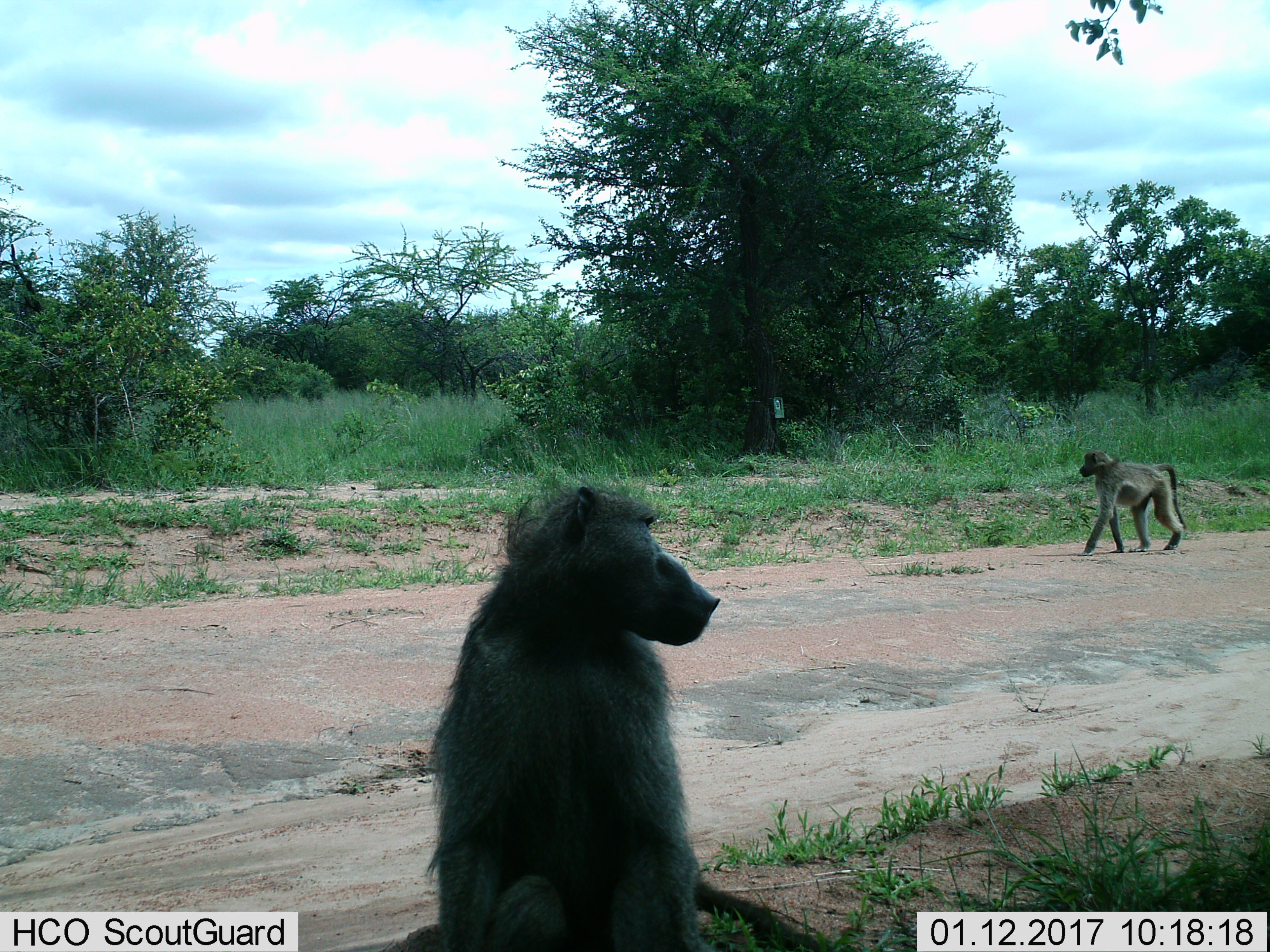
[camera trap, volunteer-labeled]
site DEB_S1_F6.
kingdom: Animalia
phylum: Chordata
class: Mammalia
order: Primates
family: Cercopithecidae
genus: Papio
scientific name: Papio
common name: baboon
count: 2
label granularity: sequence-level